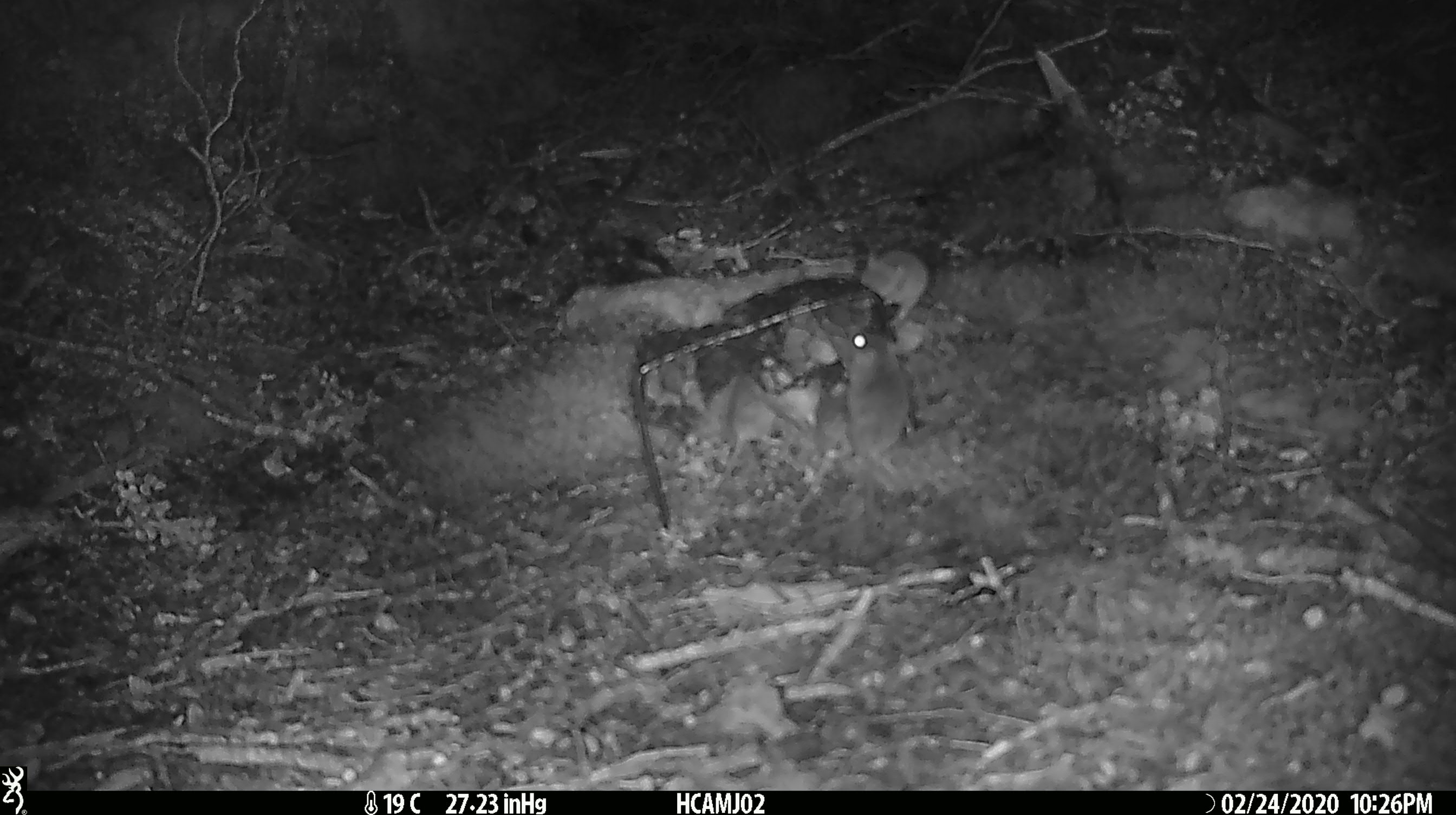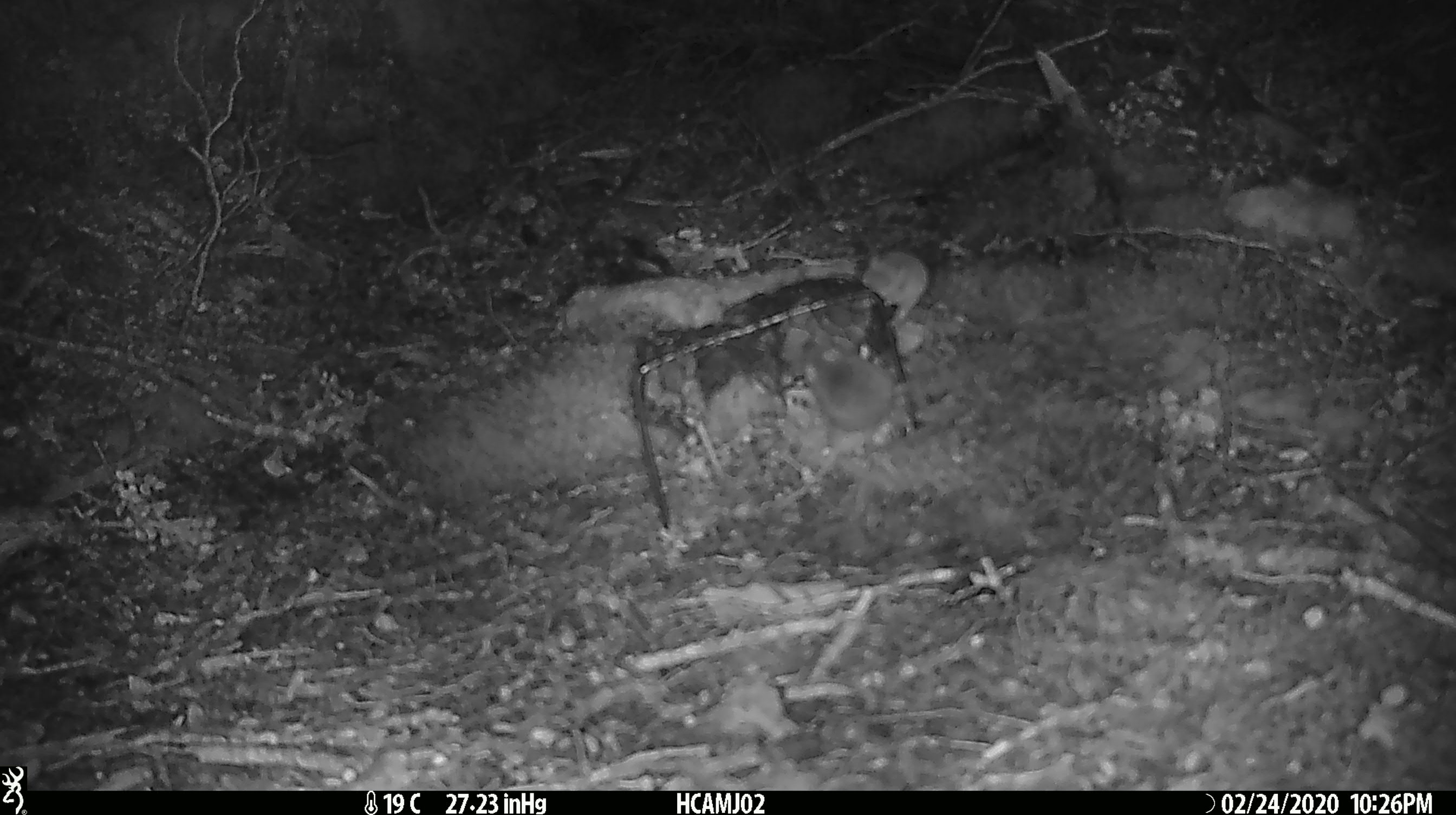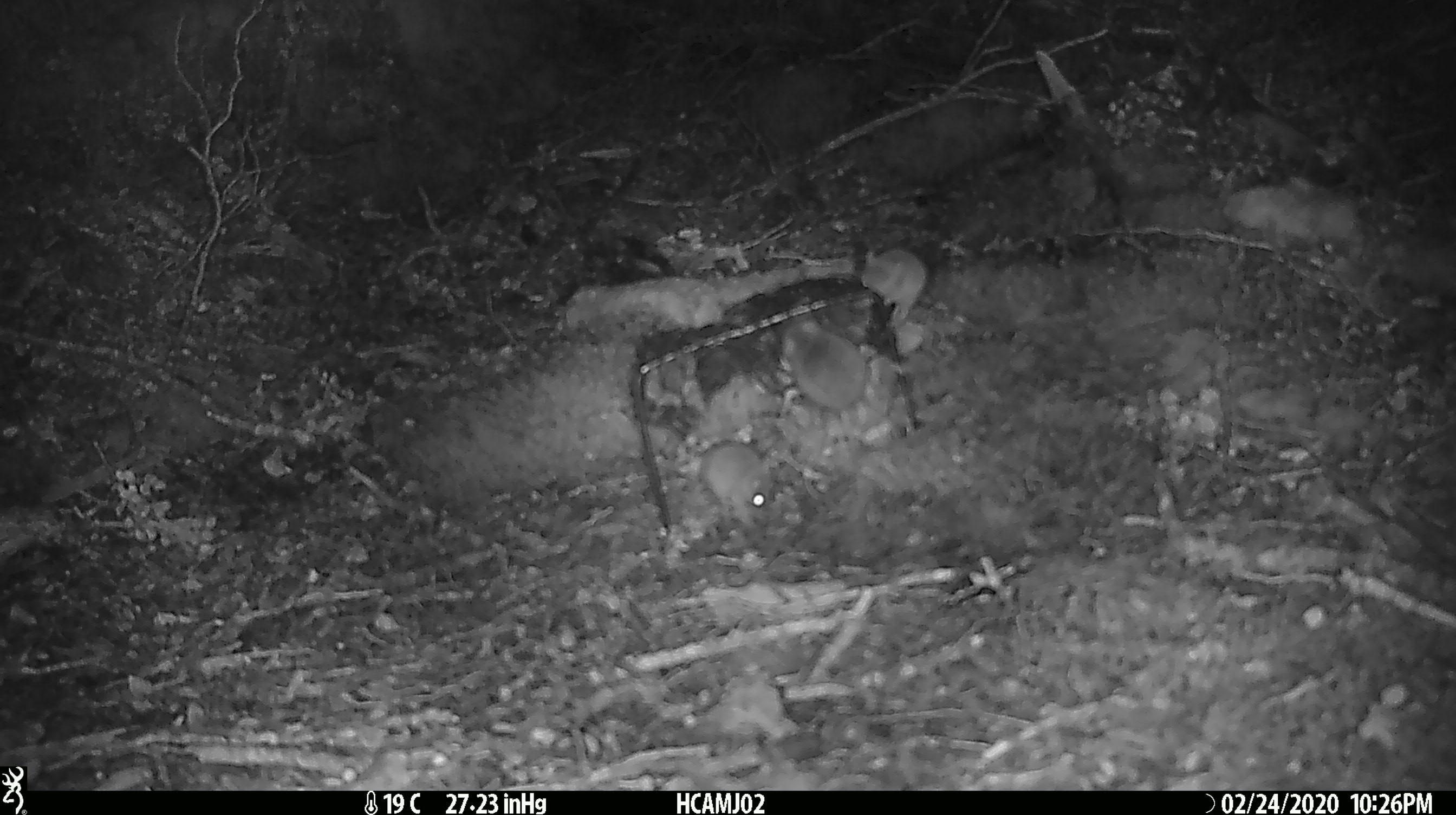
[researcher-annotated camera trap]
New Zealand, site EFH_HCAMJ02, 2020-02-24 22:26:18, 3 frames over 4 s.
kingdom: Animalia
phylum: Chordata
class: Mammalia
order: Rodentia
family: Muridae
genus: Mus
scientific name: Mus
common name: mouse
Mouse (Mus).